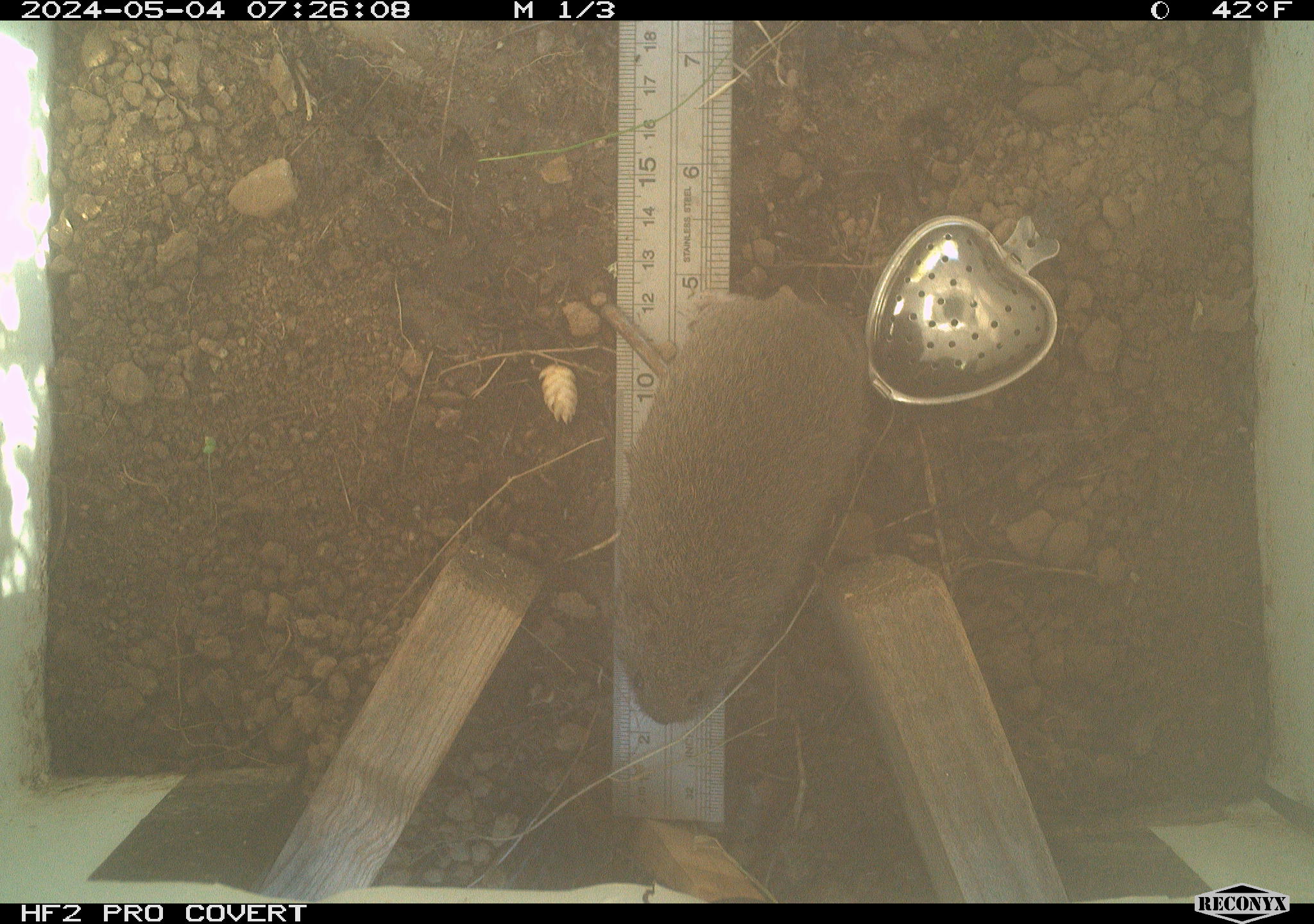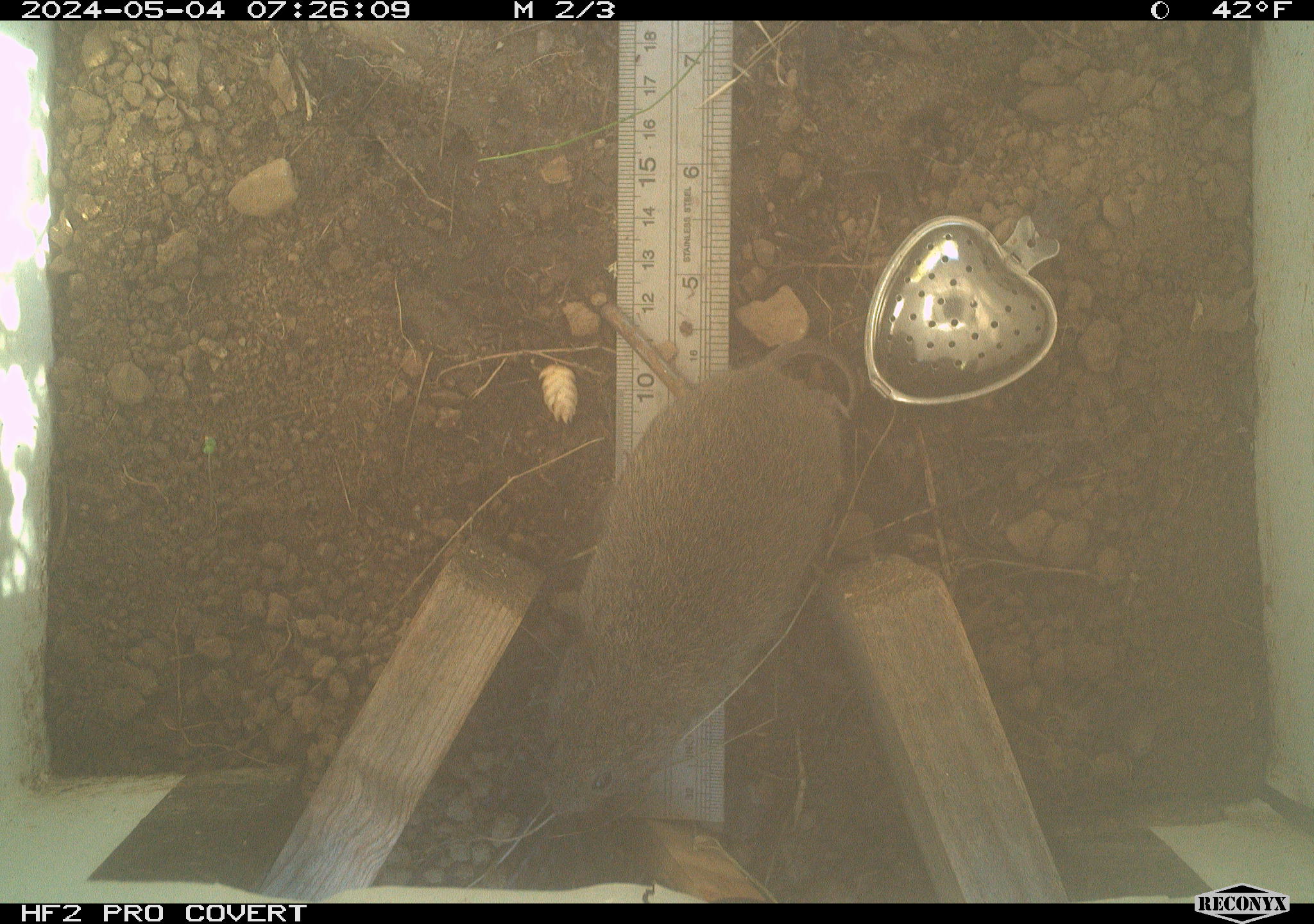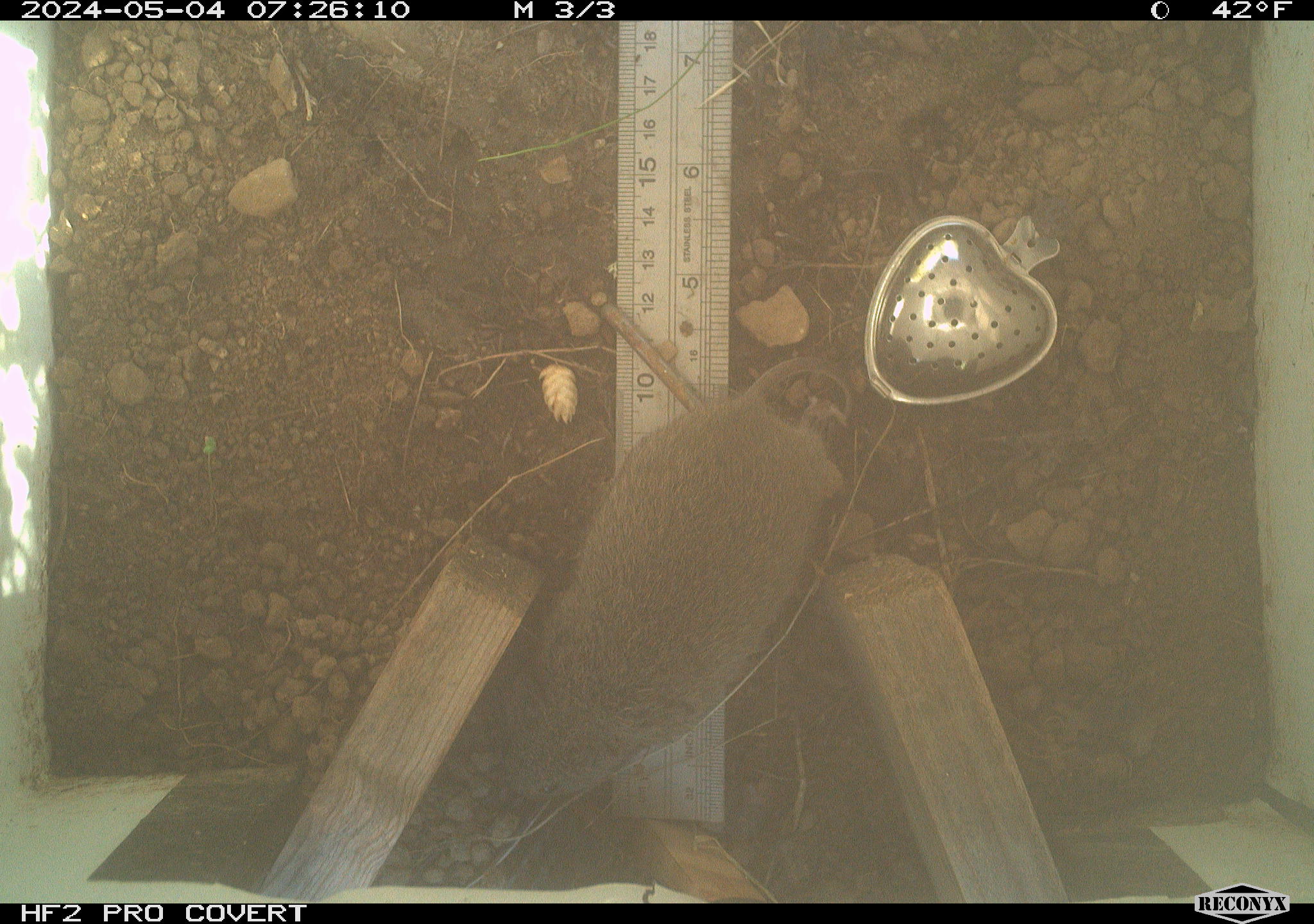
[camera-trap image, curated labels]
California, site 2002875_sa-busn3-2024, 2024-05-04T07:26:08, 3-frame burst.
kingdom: Animalia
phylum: Chordata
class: Mammalia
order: Rodentia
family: Cricetidae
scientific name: Arvicolinae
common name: voles, lemmings, and muskrats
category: arvicolinae subfamily